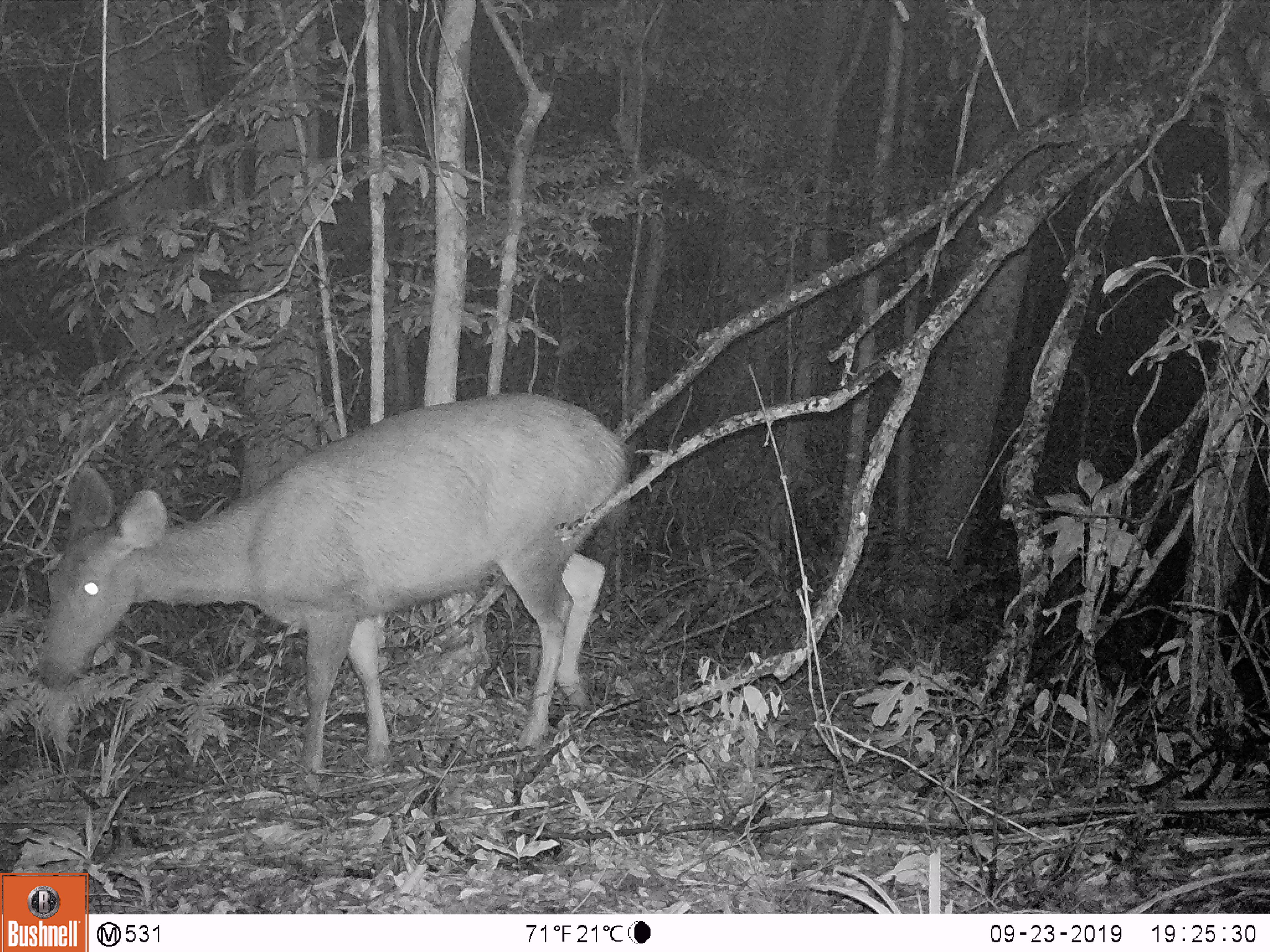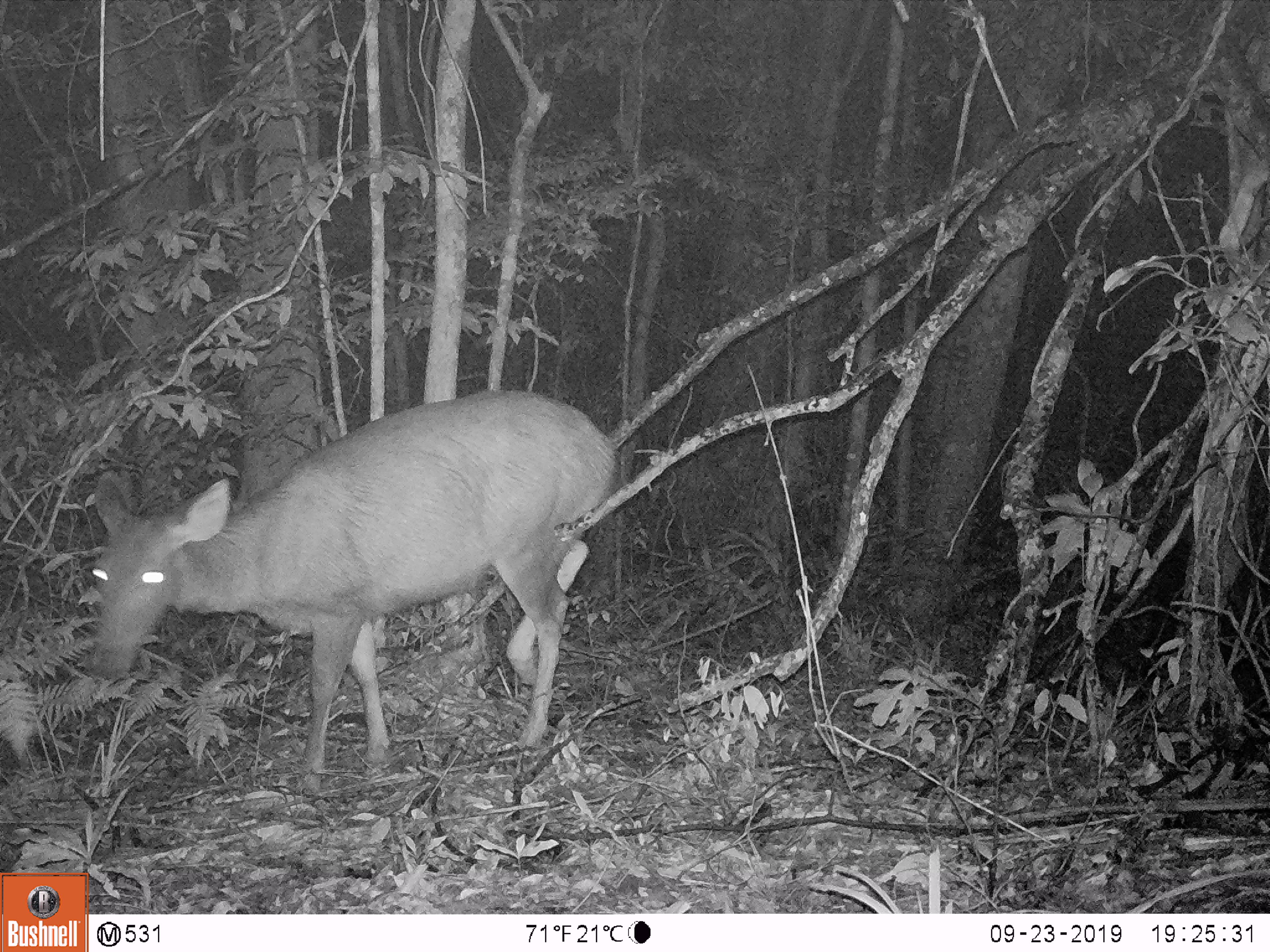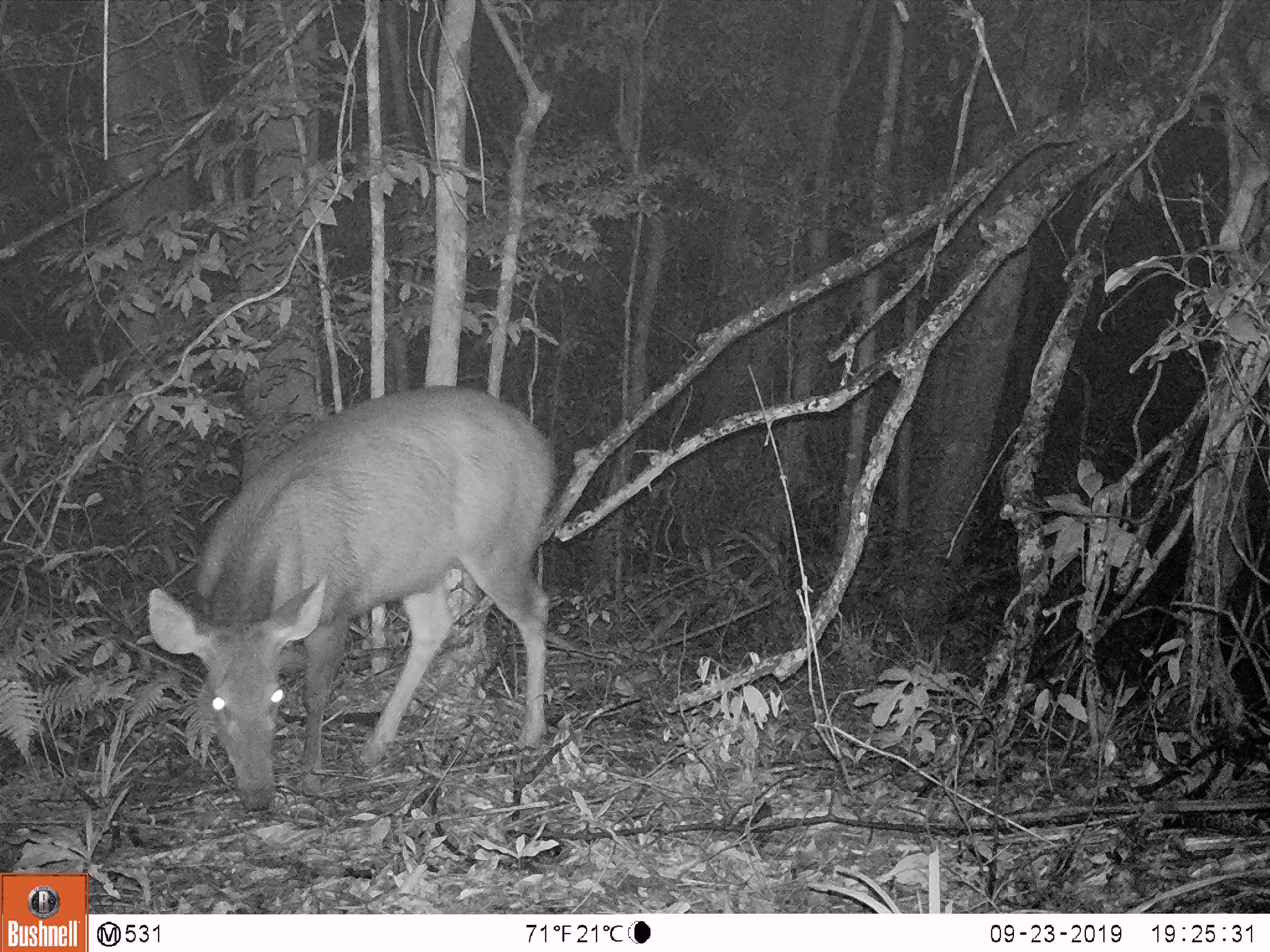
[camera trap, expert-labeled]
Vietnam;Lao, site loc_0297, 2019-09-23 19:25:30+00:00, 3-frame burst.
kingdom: Animalia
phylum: Chordata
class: Mammalia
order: Artiodactyla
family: Cervidae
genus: Rusa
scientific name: Rusa unicolor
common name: sambar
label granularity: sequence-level